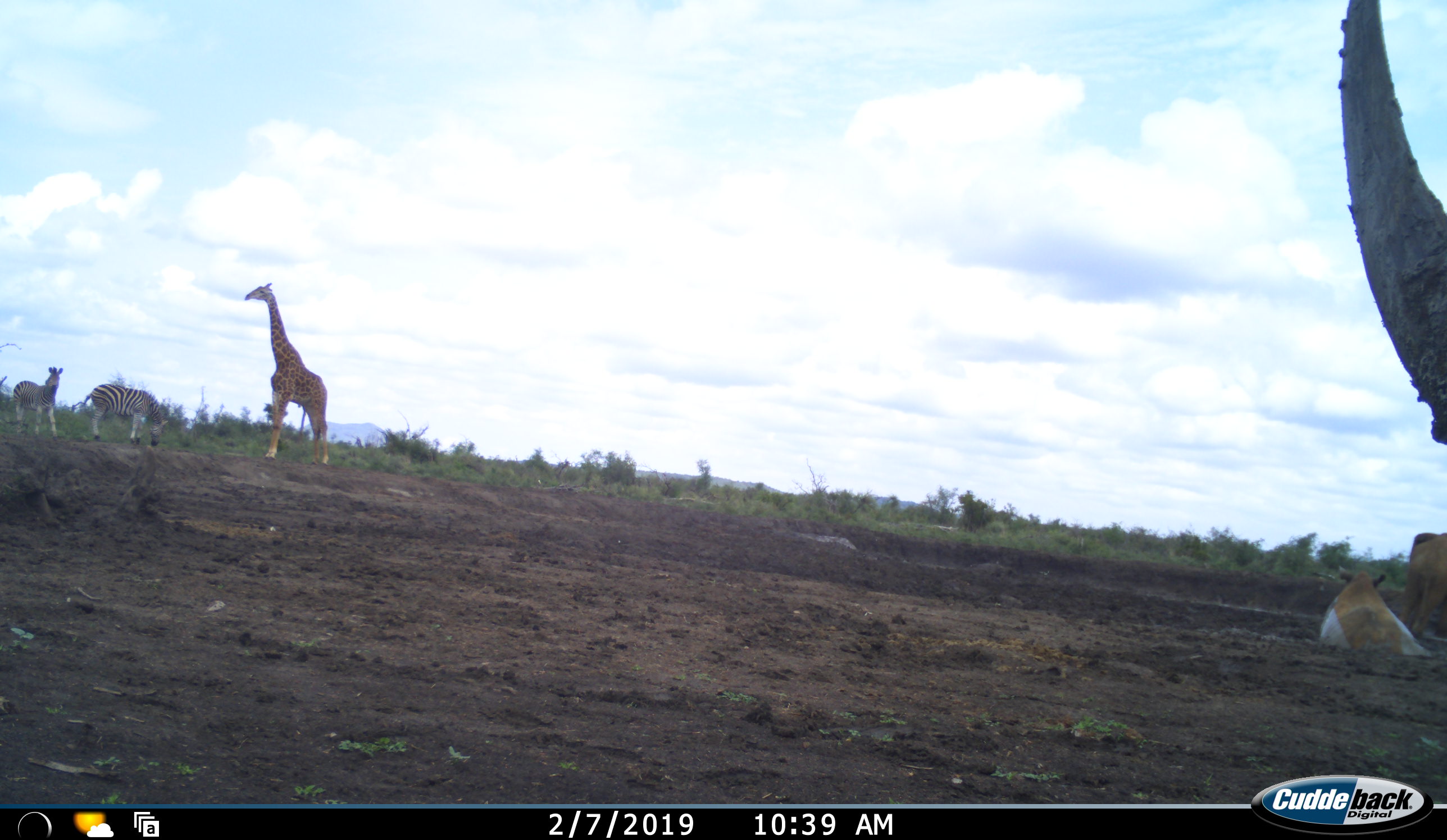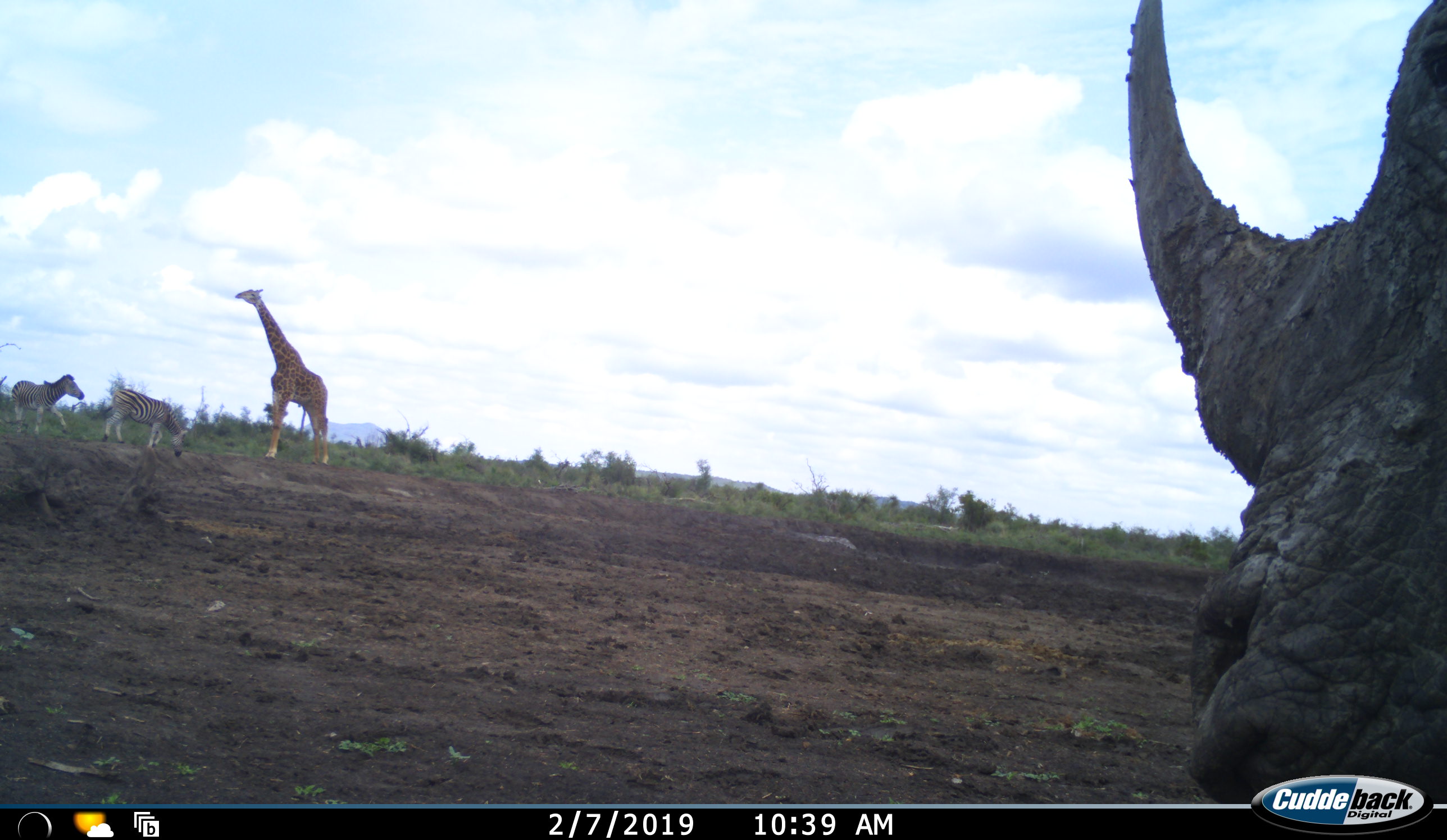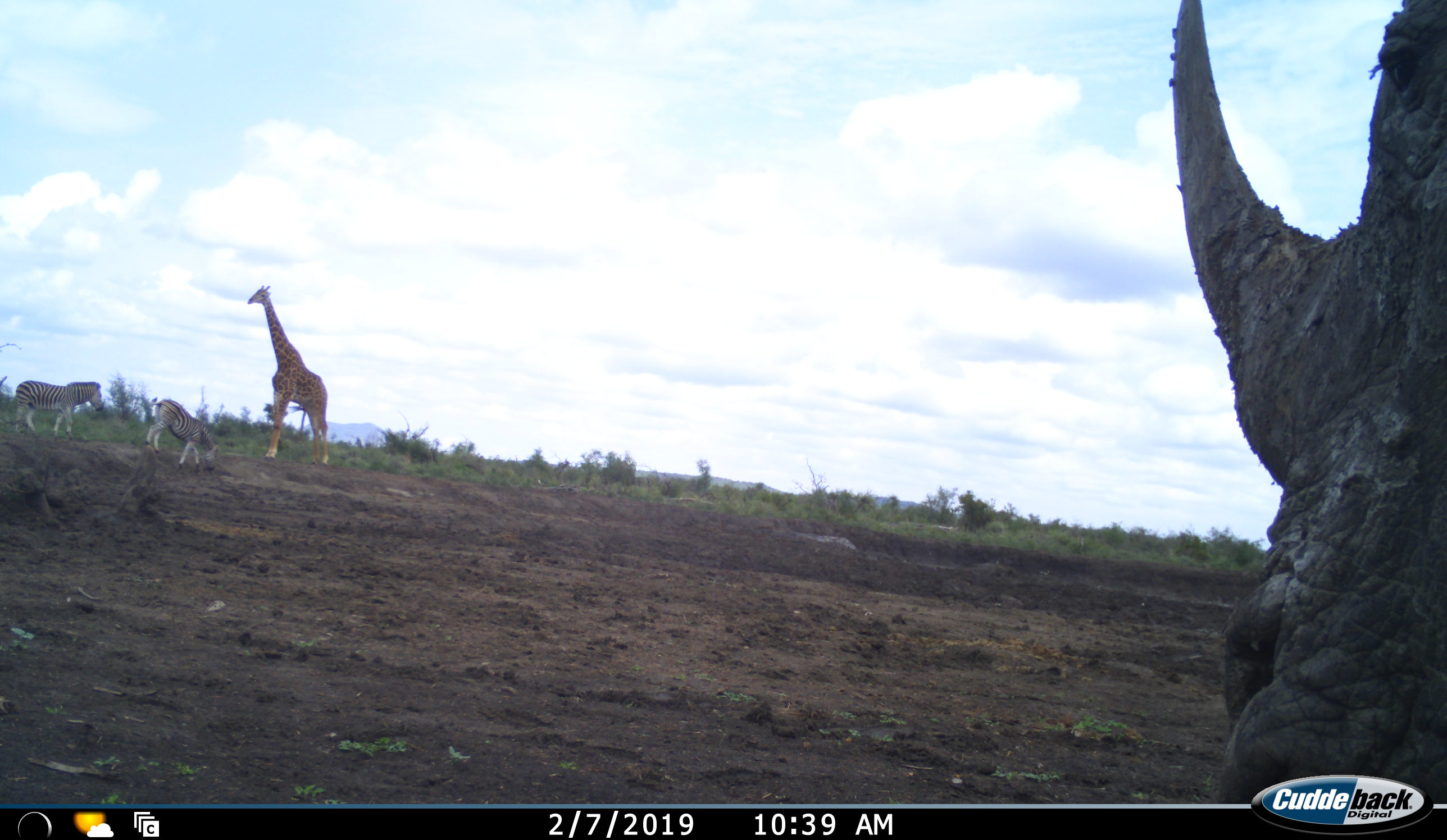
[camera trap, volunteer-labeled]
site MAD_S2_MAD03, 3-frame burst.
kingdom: Animalia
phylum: Chordata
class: Mammalia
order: Artiodactyla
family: Giraffidae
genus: Giraffa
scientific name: Giraffa camelopardalis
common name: giraffe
Giraffe (Giraffa camelopardalis), count 1. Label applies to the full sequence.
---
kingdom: Animalia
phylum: Chordata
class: Mammalia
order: Perissodactyla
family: Rhinocerotidae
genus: Diceros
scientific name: Diceros bicornis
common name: black rhinoceros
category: rhinocerosblack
Rhinocerosblack (black rhinoceros) (Diceros bicornis), count 1. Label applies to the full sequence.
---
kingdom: Animalia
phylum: Chordata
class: Mammalia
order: Perissodactyla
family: Equidae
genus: Equus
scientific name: Equus quagga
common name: plains zebra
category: zebraplains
Zebraplains (plains zebra) (Equus quagga), count 2. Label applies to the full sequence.